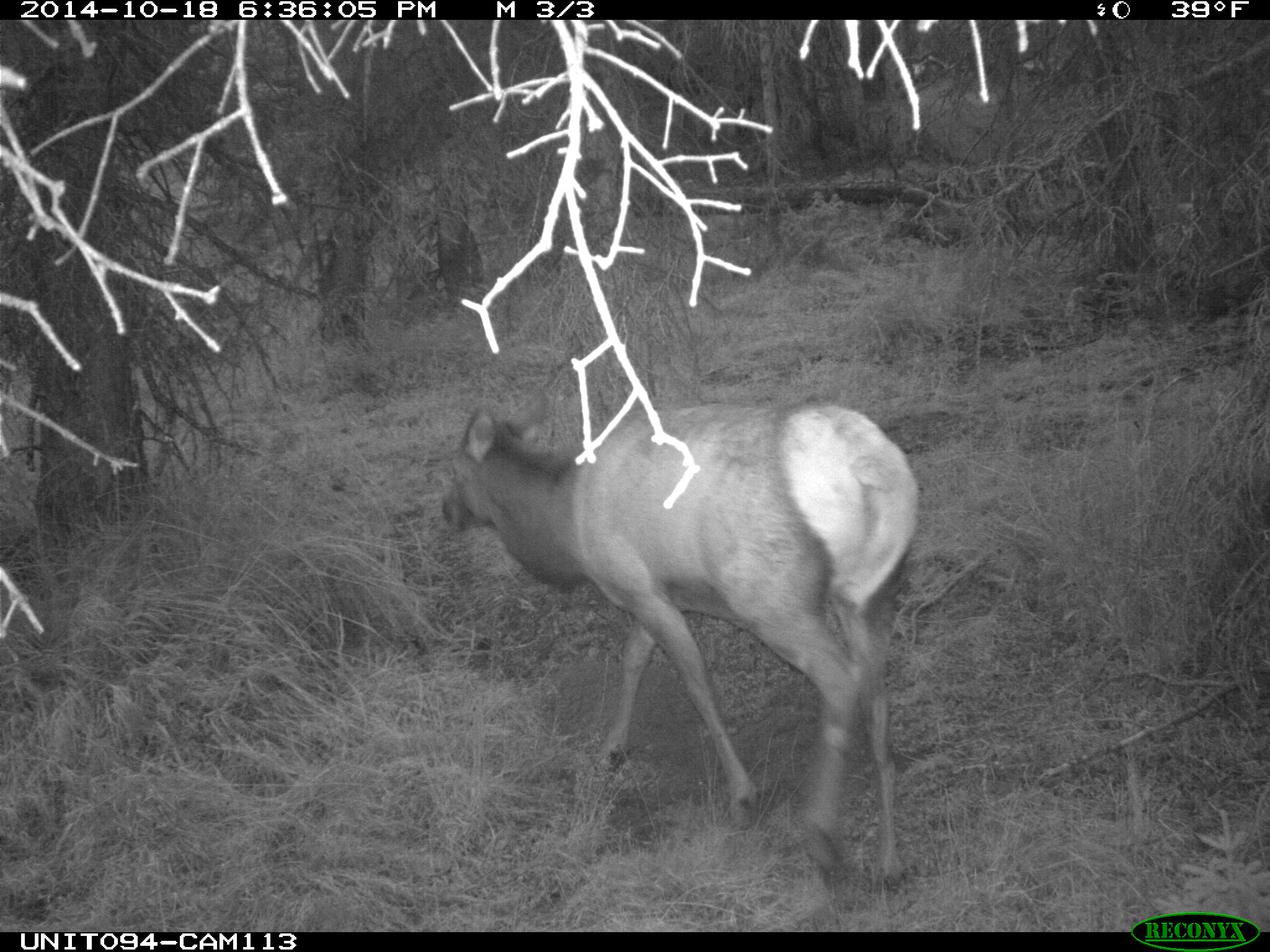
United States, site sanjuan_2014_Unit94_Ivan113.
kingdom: Animalia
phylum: Chordata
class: Mammalia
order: Artiodactyla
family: Cervidae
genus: Cervus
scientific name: Cervus elaphus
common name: red deer